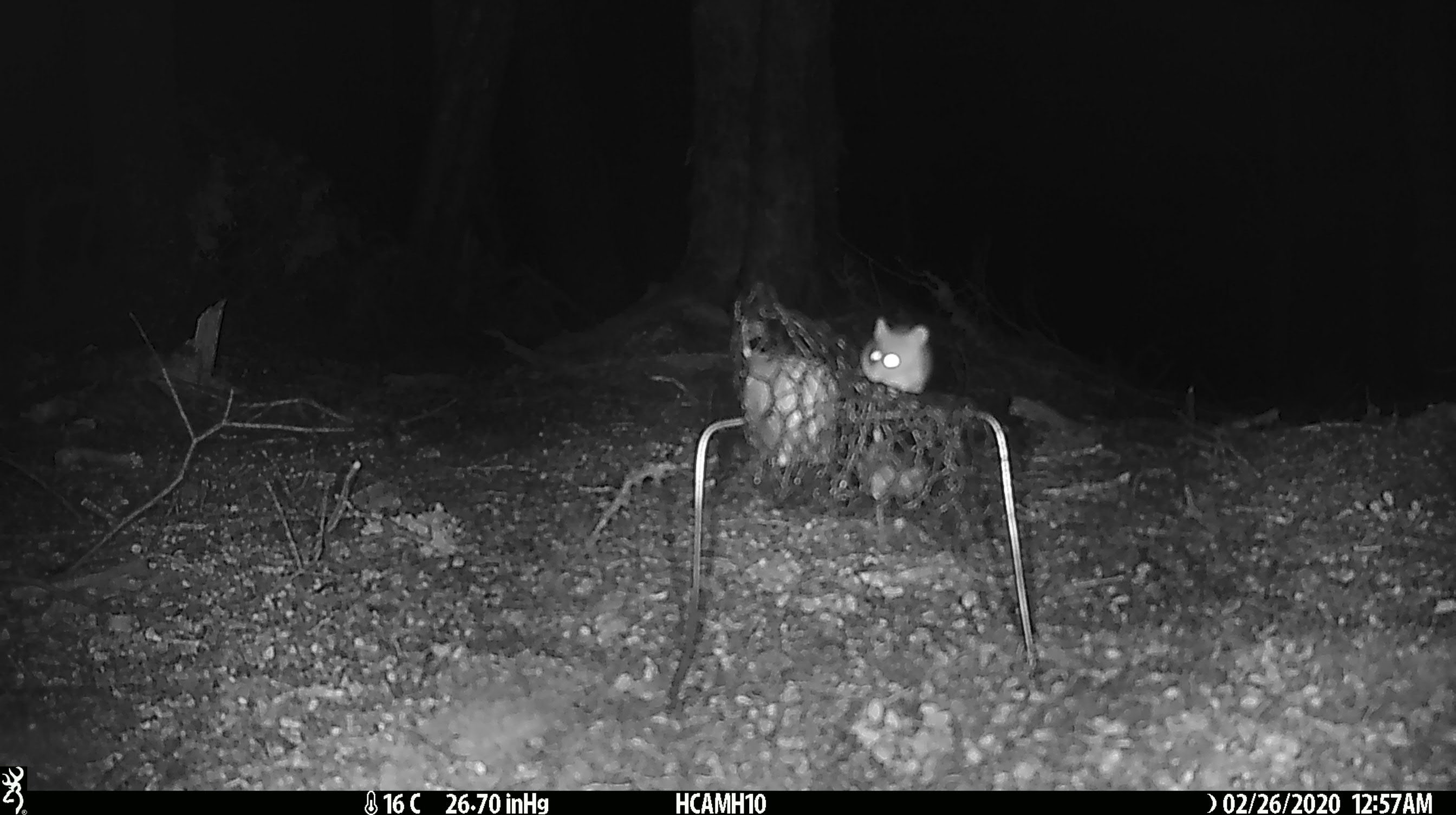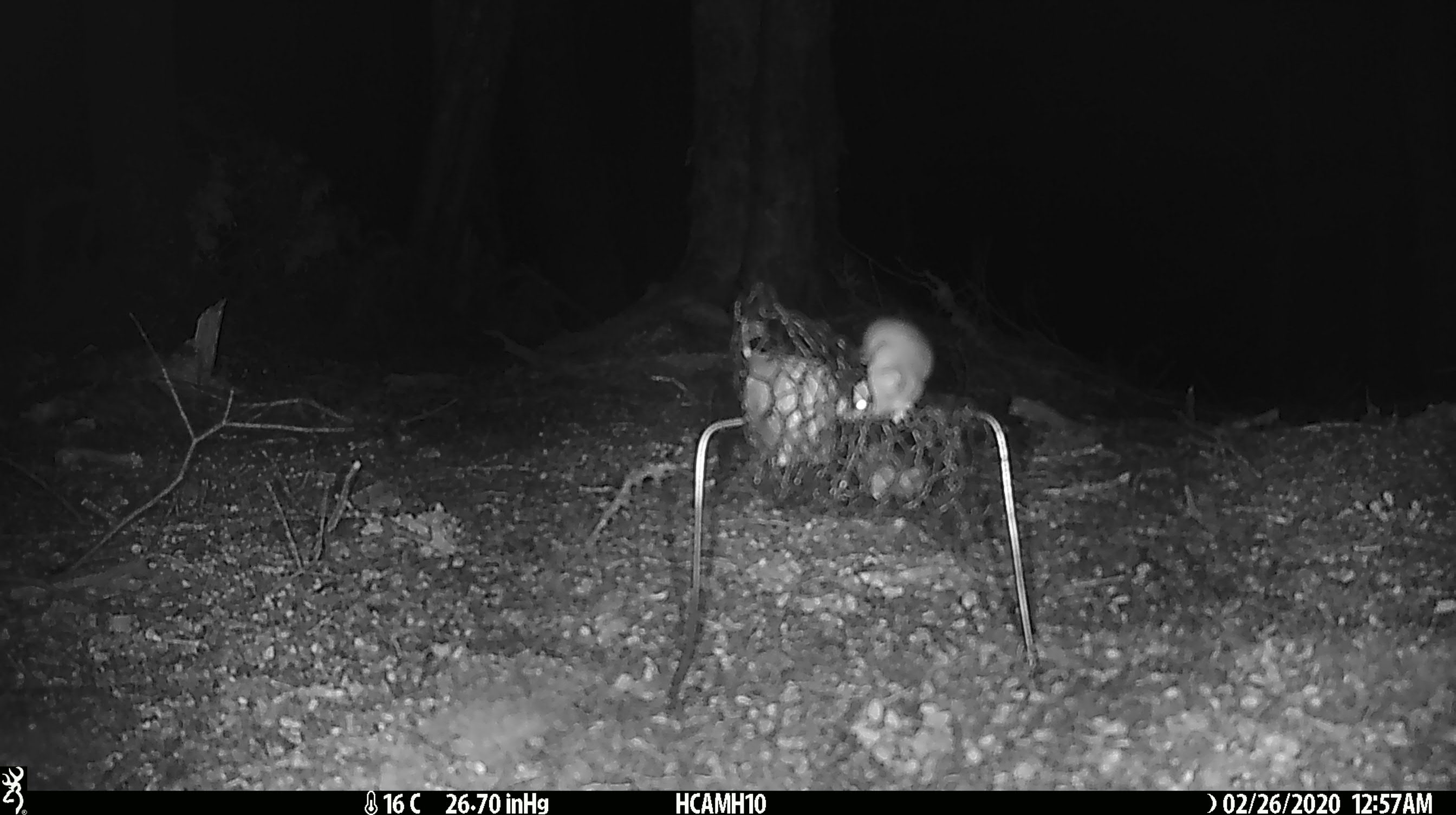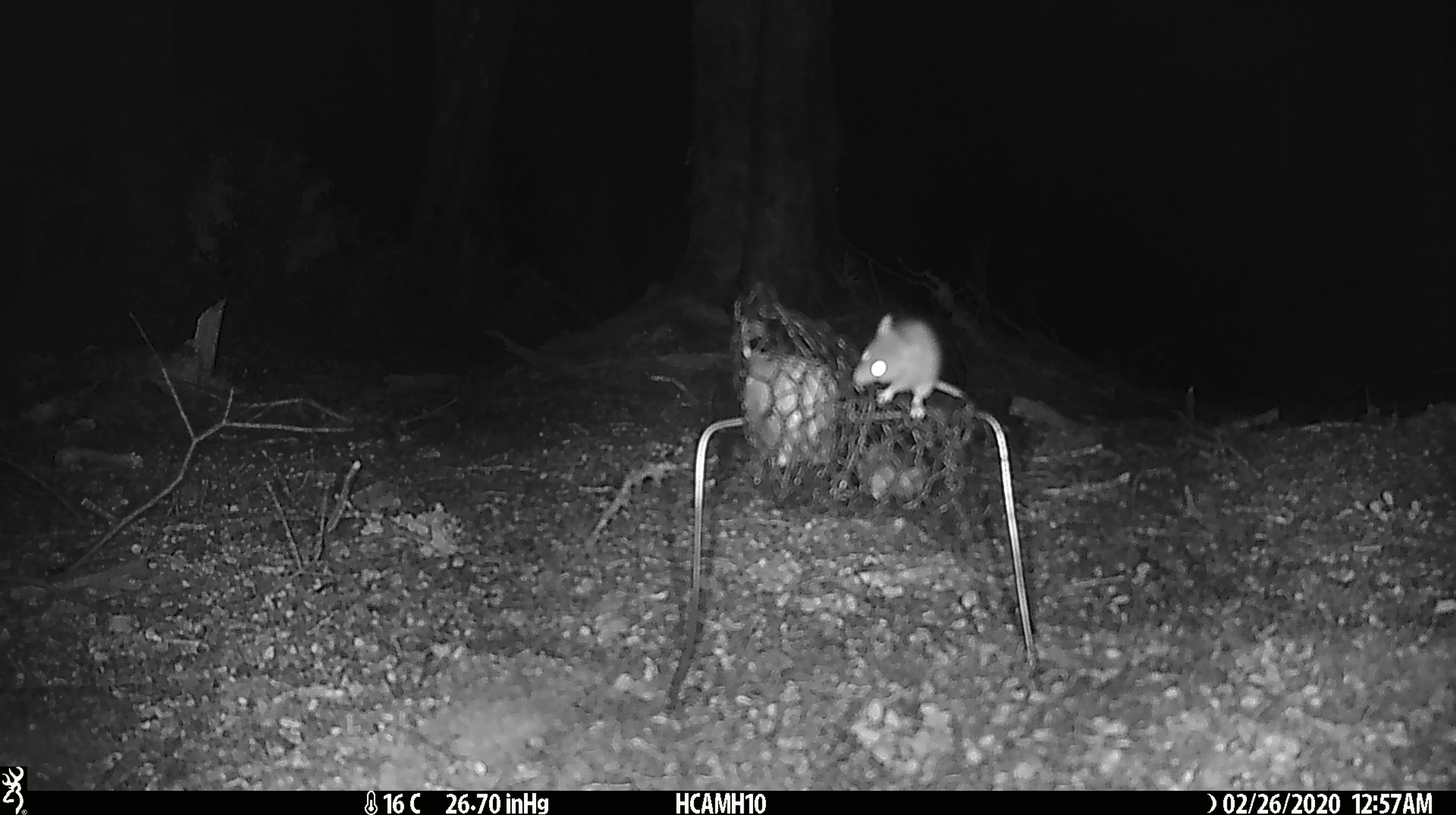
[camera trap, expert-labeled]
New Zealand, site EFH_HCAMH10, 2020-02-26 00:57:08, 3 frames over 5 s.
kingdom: Animalia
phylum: Chordata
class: Mammalia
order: Rodentia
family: Muridae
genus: Mus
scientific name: Mus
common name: mouse